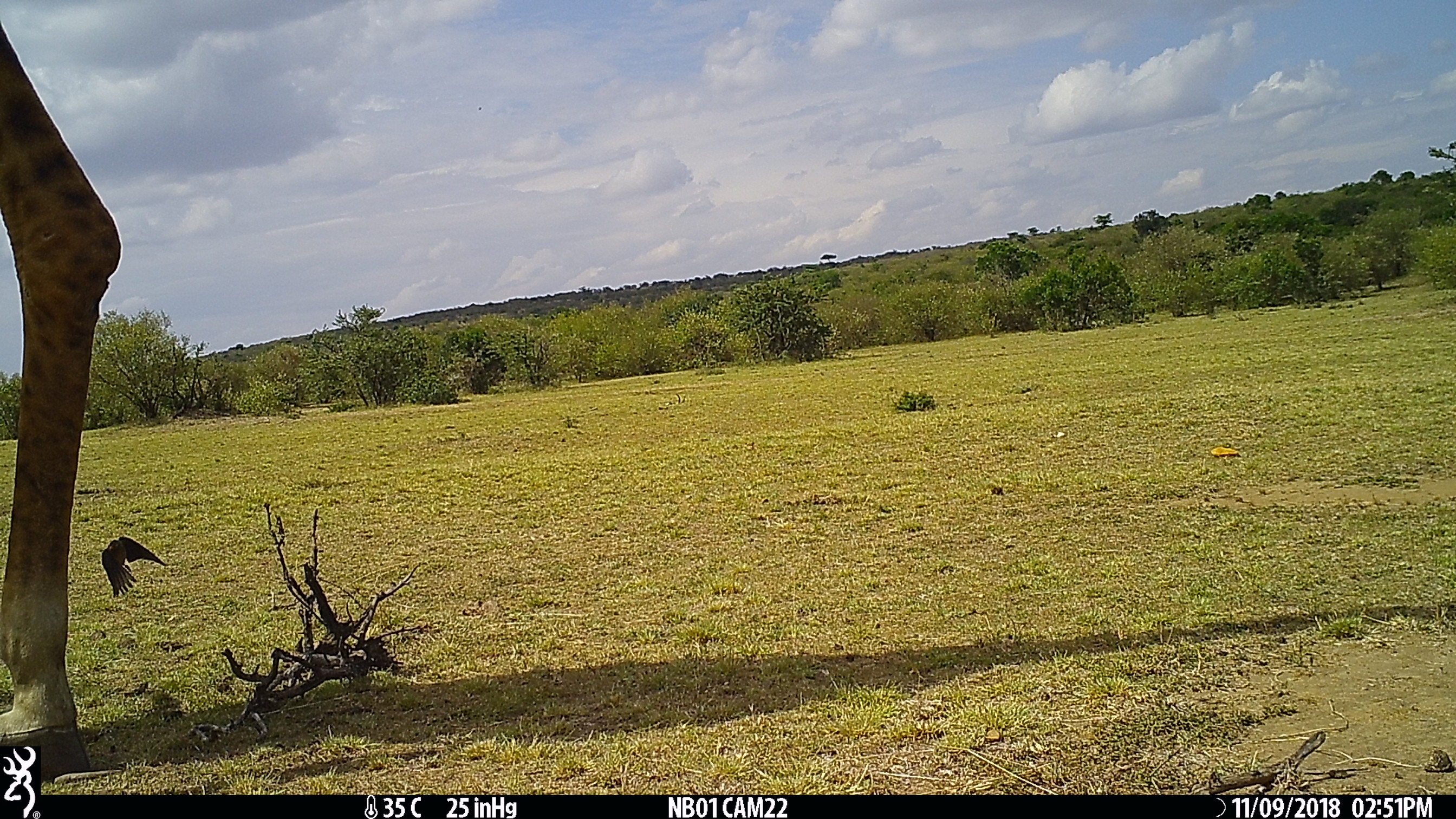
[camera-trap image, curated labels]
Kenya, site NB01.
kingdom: Animalia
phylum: Chordata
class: Mammalia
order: Artiodactyla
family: Giraffidae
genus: Giraffa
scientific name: Giraffa camelopardalis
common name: northern giraffe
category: giraffe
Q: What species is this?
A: Giraffe (northern giraffe) (Giraffa camelopardalis).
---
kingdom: Animalia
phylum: Chordata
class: Aves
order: Passeriformes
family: Buphagidae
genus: Buphagus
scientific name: Buphagus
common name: oxpecker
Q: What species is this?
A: Oxpecker (Buphagus).